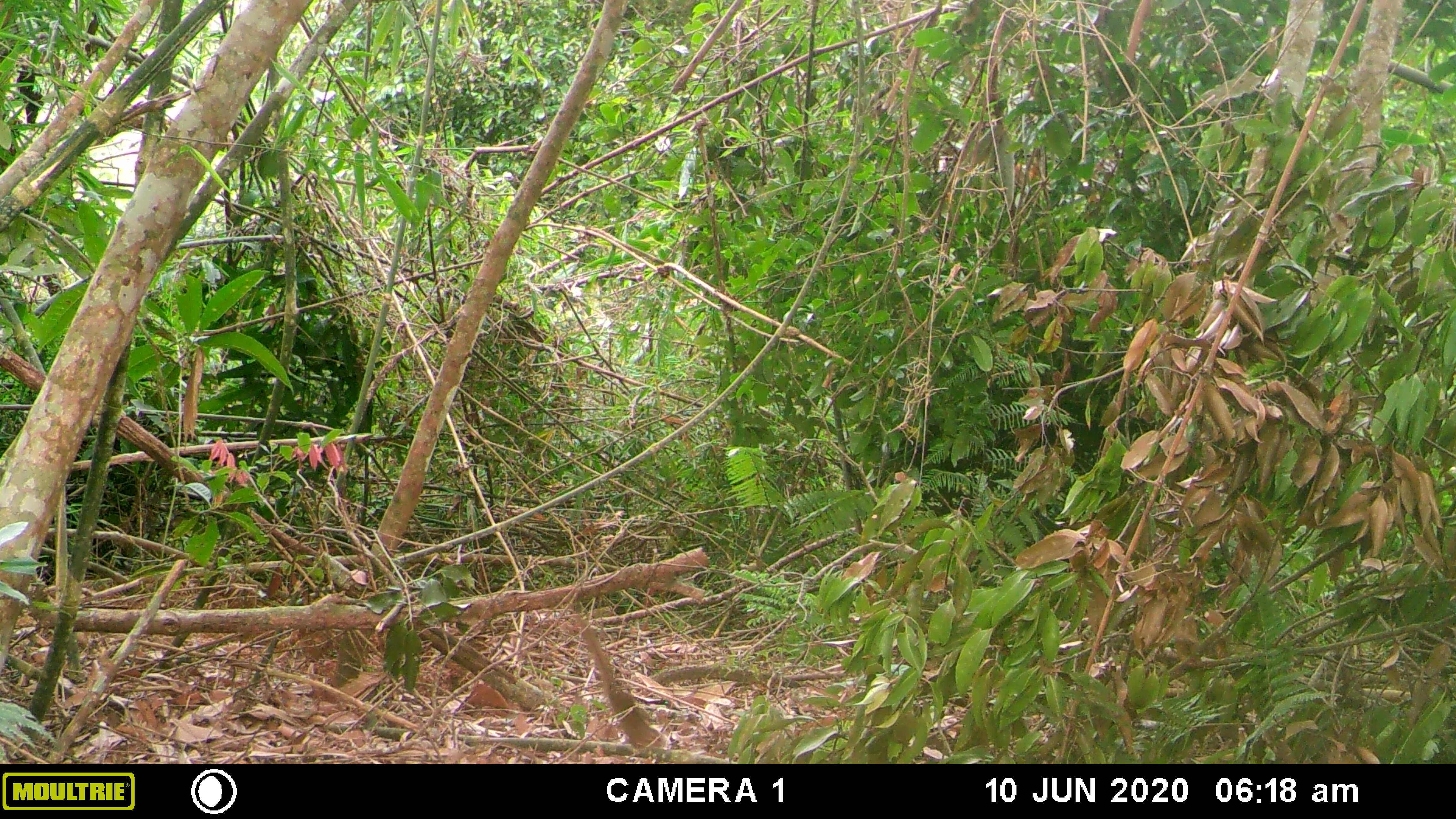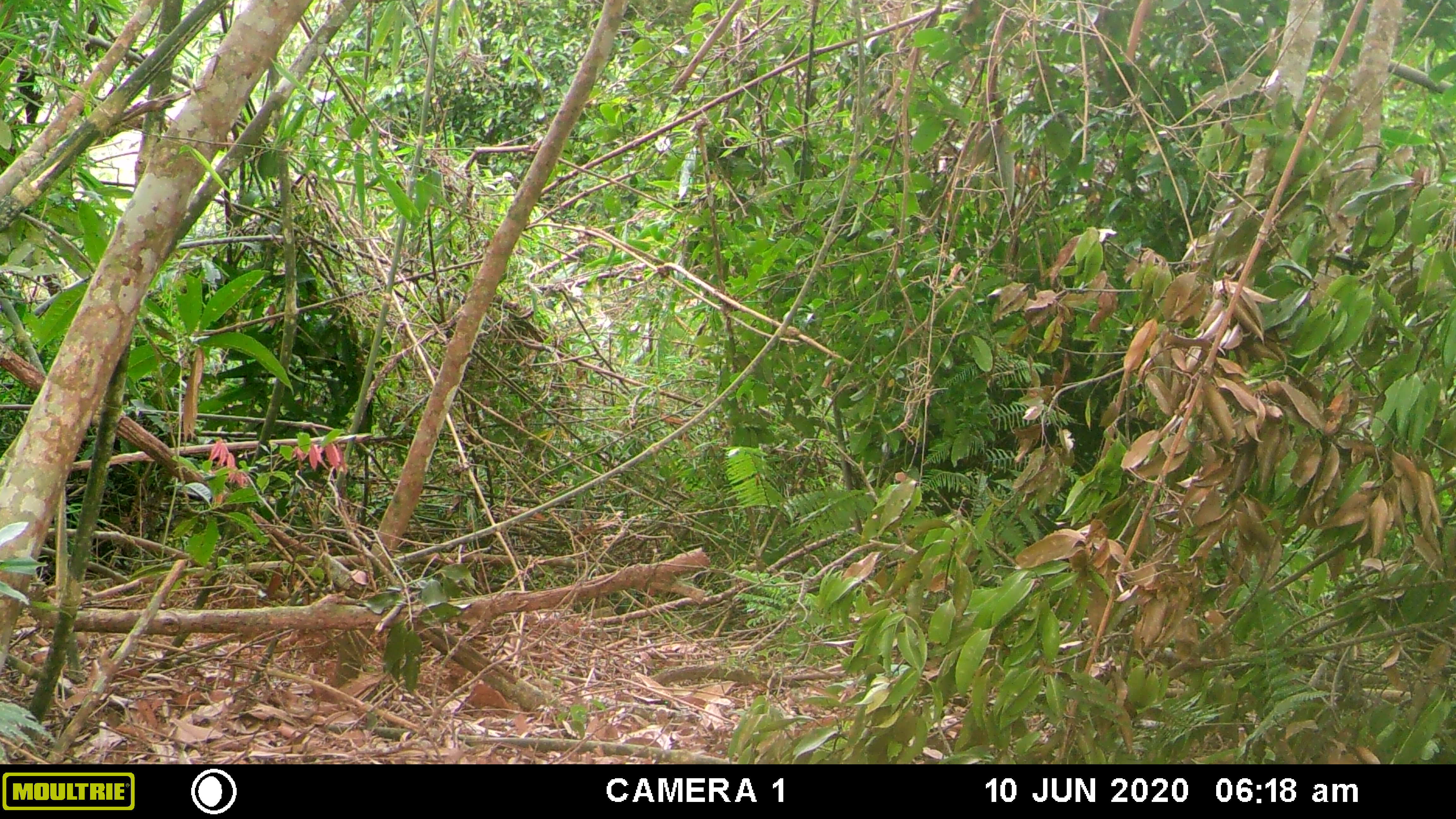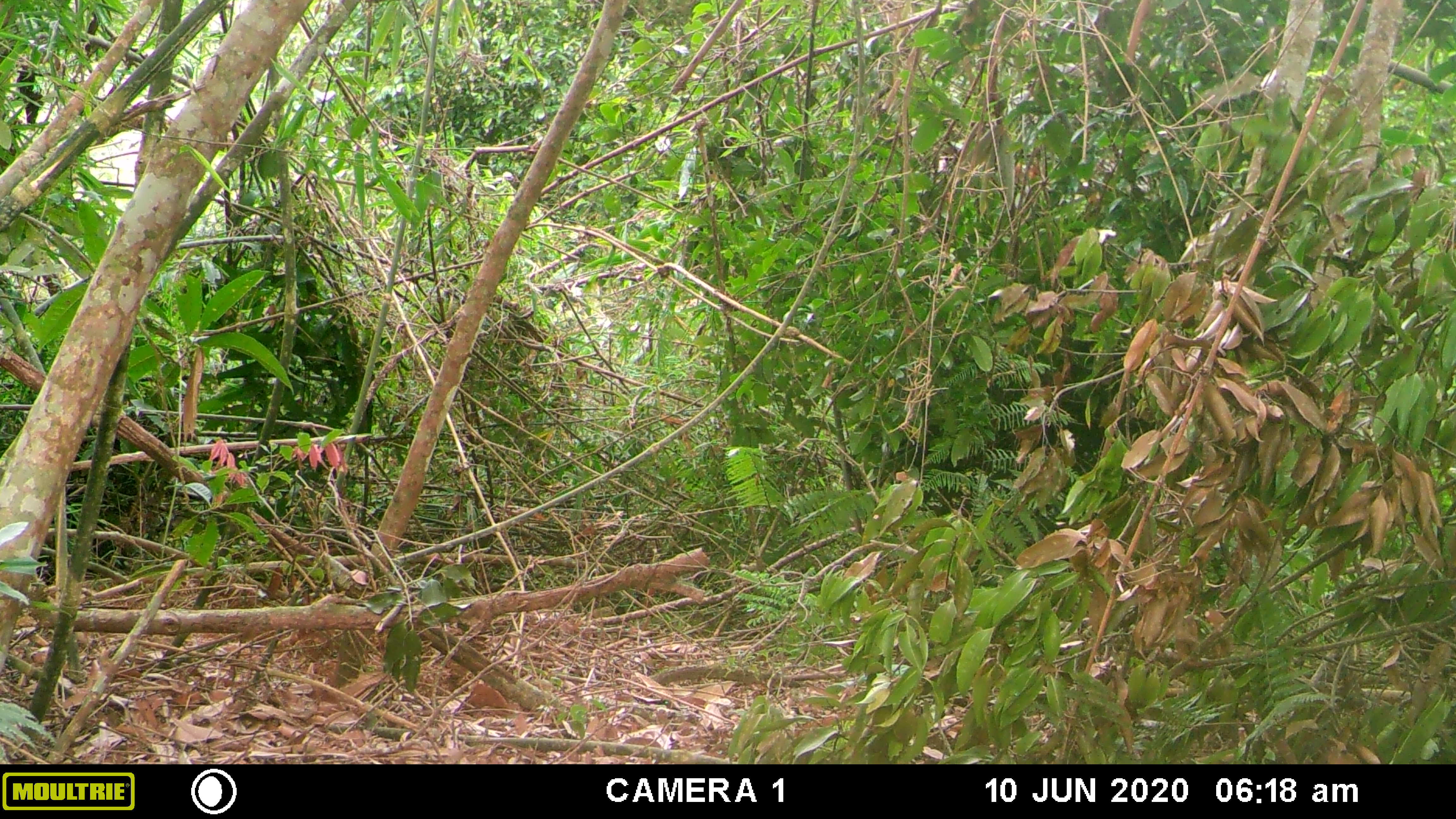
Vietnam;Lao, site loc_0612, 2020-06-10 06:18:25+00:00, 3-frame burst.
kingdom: Animalia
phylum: Chordata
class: Mammalia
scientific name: Mammalia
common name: mammal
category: unidentified small mammal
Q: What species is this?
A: Unidentified small mammal (mammal) (Mammalia).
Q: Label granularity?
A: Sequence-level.